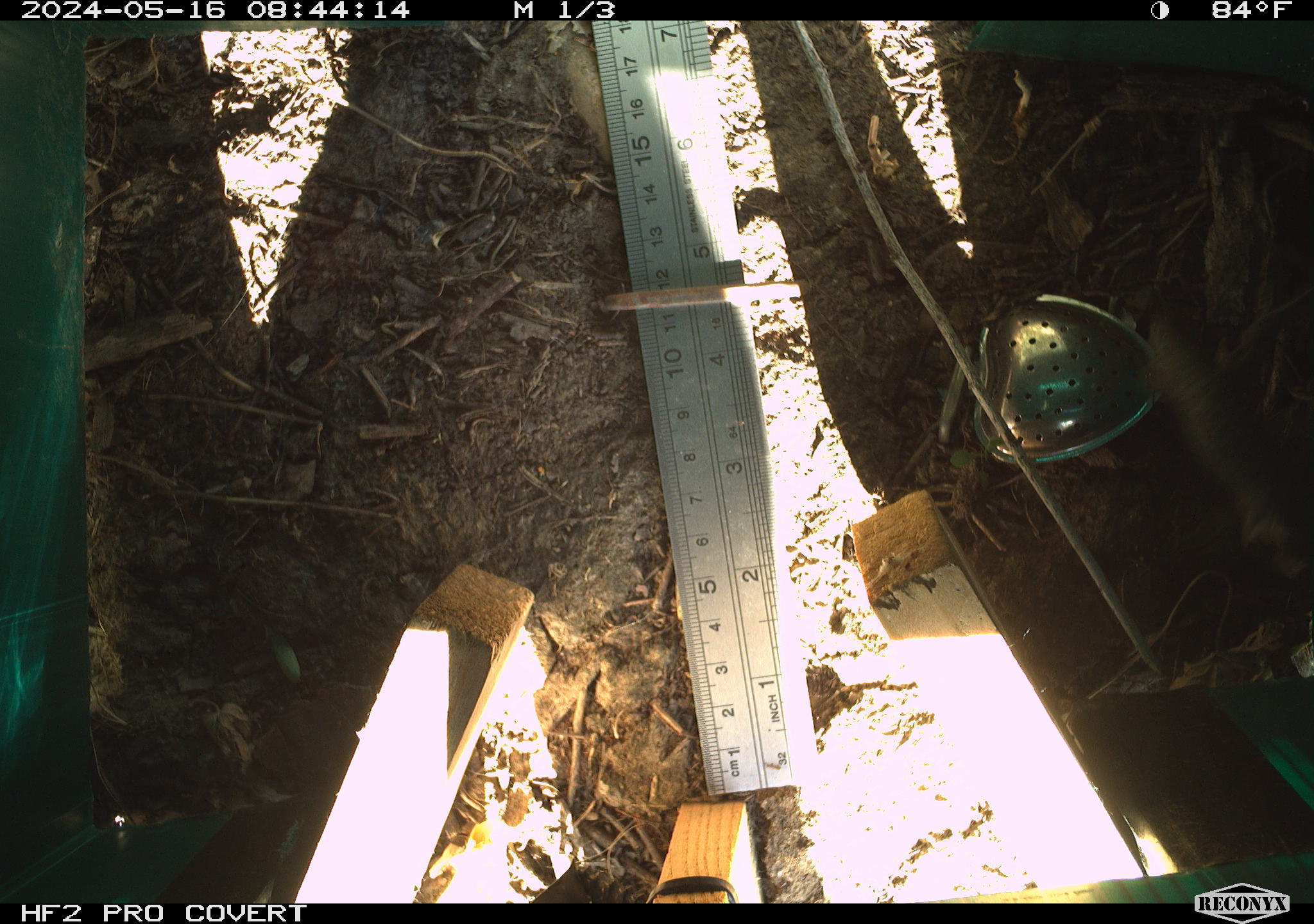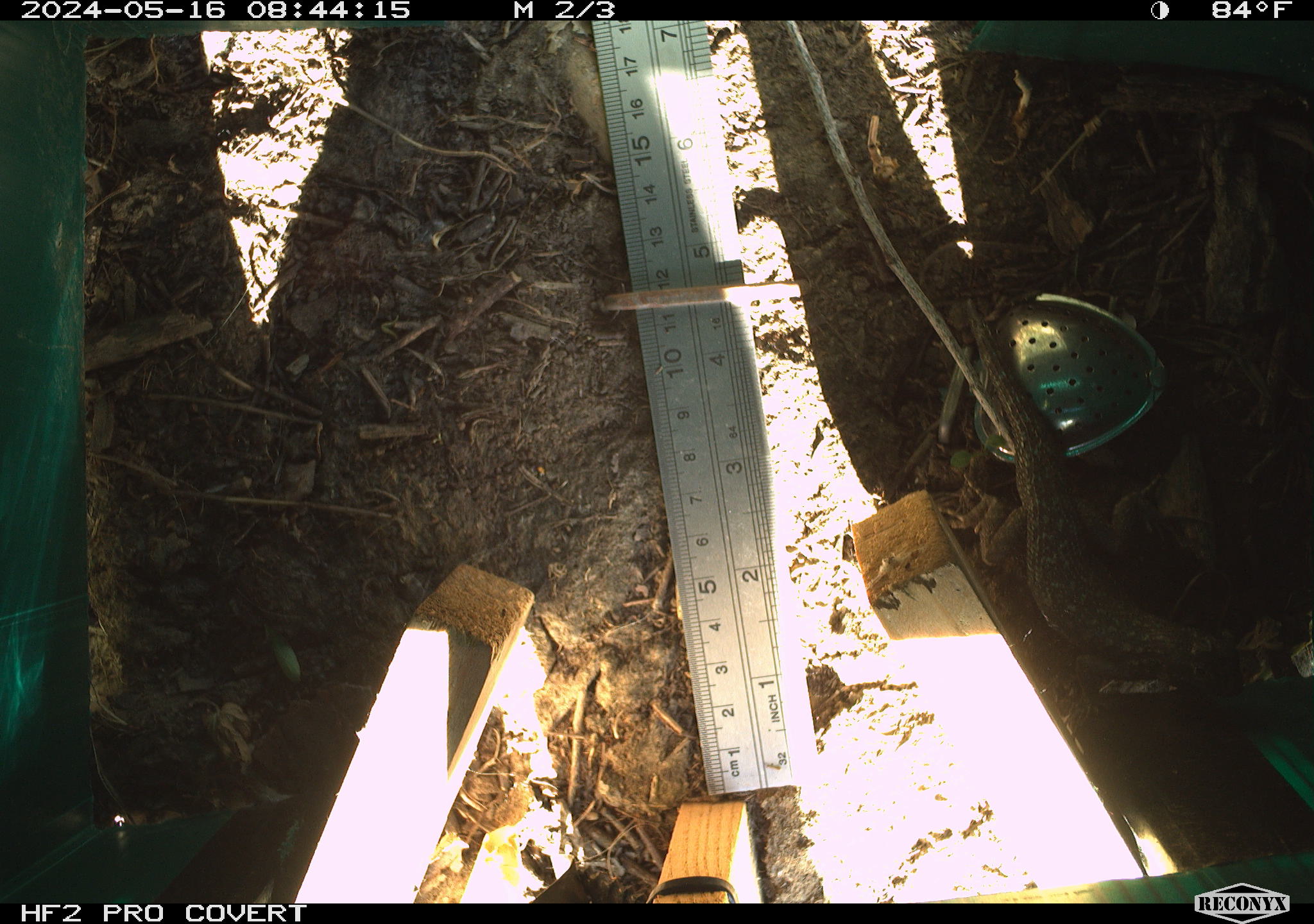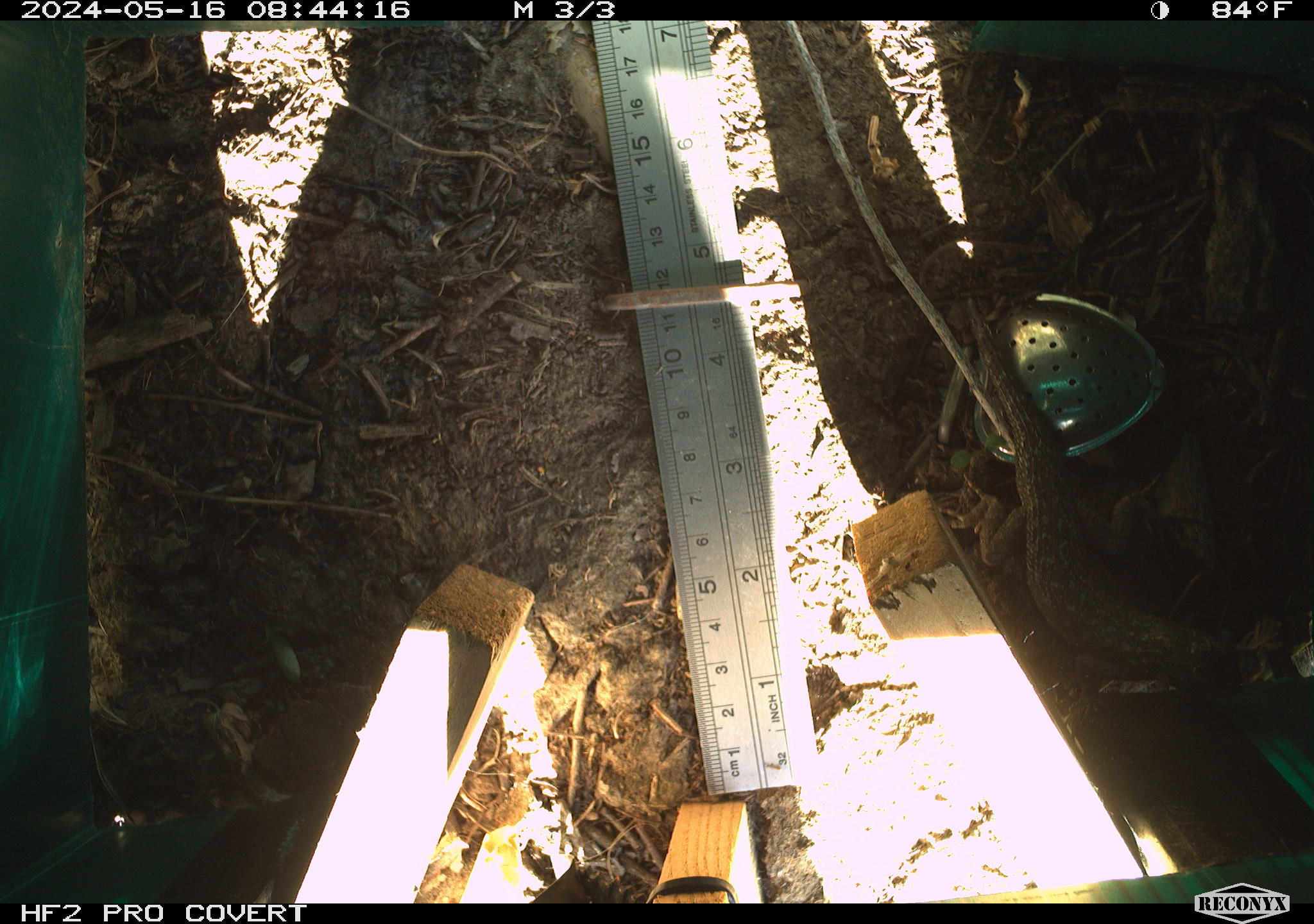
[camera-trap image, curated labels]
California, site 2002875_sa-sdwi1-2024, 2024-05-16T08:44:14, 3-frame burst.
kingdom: Animalia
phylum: Chordata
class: Reptilia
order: Squamata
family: Phrynosomatidae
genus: Sceloporus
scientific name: Sceloporus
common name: spiny lizards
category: sceloporus species